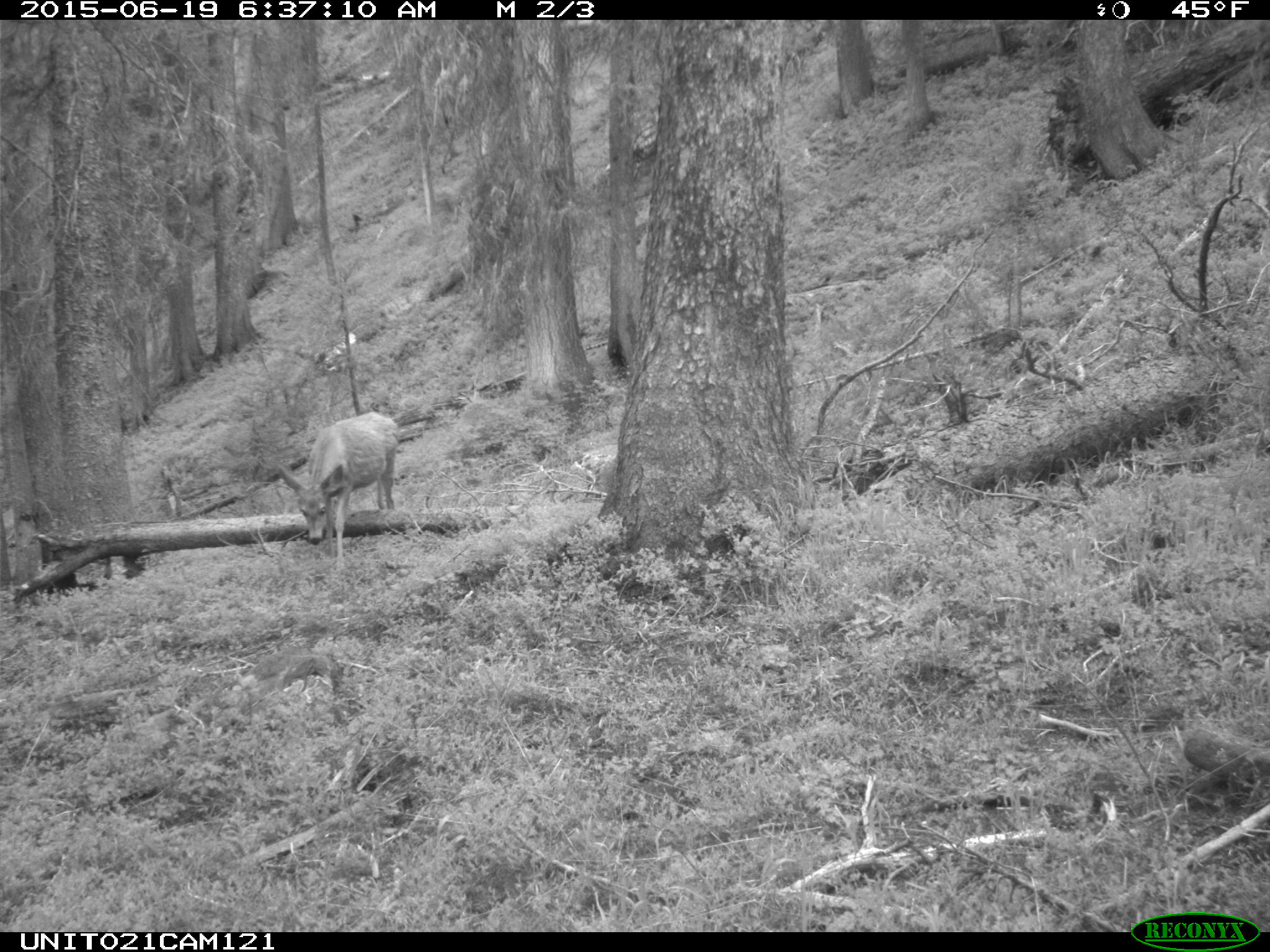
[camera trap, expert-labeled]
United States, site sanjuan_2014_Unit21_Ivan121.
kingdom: Animalia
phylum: Chordata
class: Mammalia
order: Artiodactyla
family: Cervidae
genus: Odocoileus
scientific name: Odocoileus hemionus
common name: mule deer